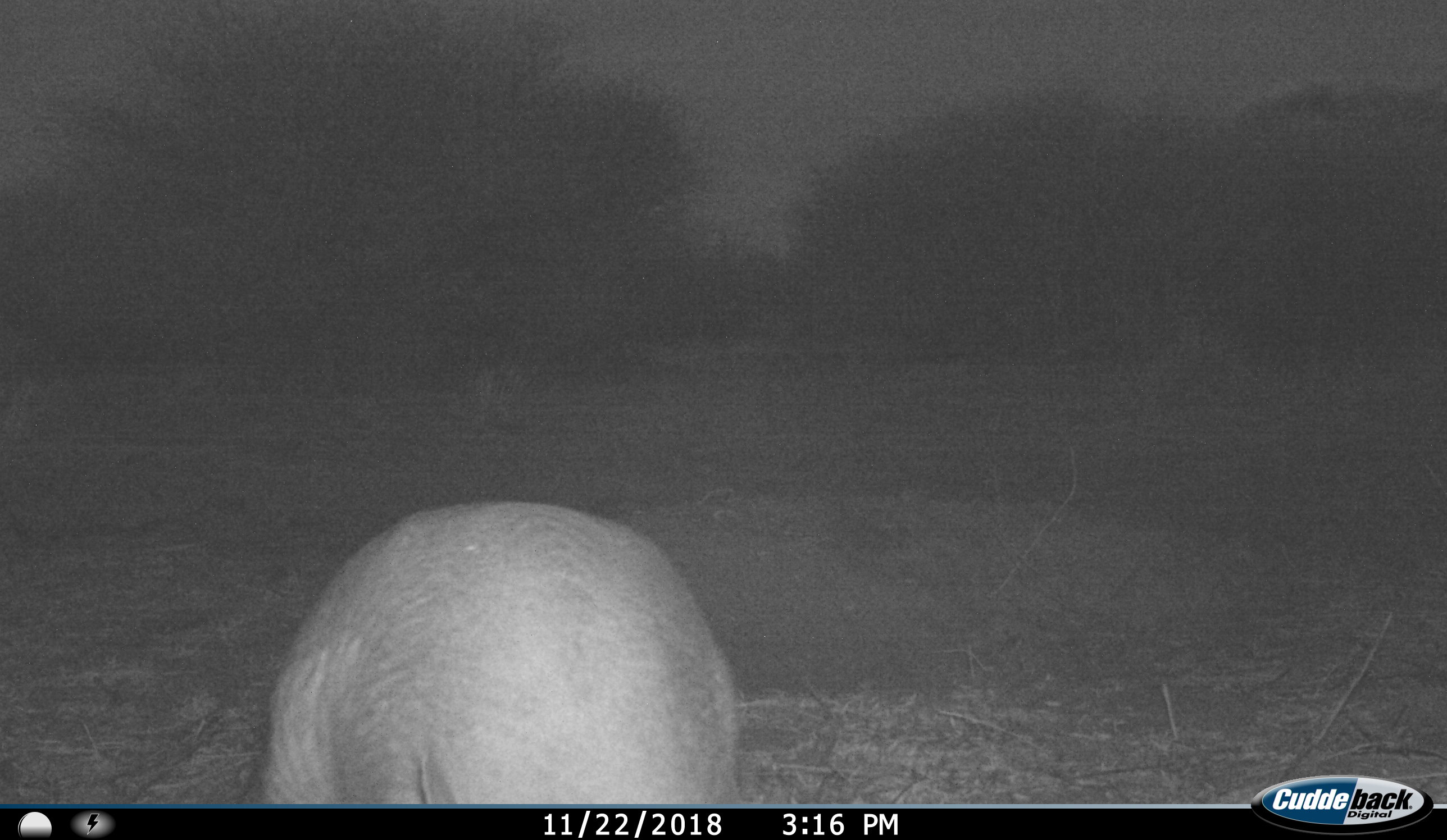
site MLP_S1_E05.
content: unidentified animal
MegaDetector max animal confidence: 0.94